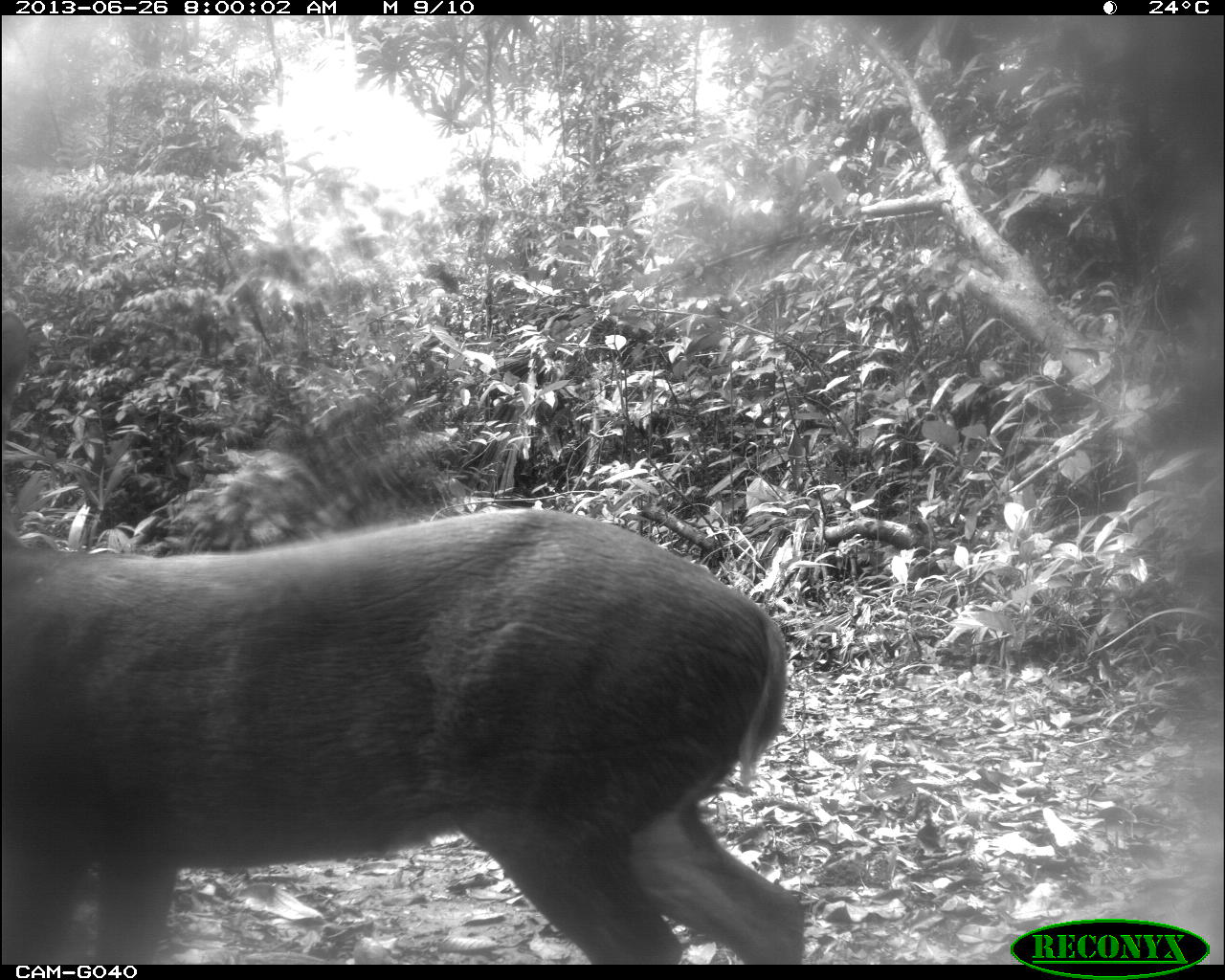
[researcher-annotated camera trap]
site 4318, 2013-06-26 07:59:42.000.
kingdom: Animalia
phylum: Chordata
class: Mammalia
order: Artiodactyla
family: Cervidae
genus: Mazama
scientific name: Mazama temama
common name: central american red brocket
Mazama temama (central american red brocket), count 1, sex male.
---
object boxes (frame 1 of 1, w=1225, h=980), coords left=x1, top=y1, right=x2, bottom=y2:
mazama temama: left=0, top=501, right=807, bottom=963